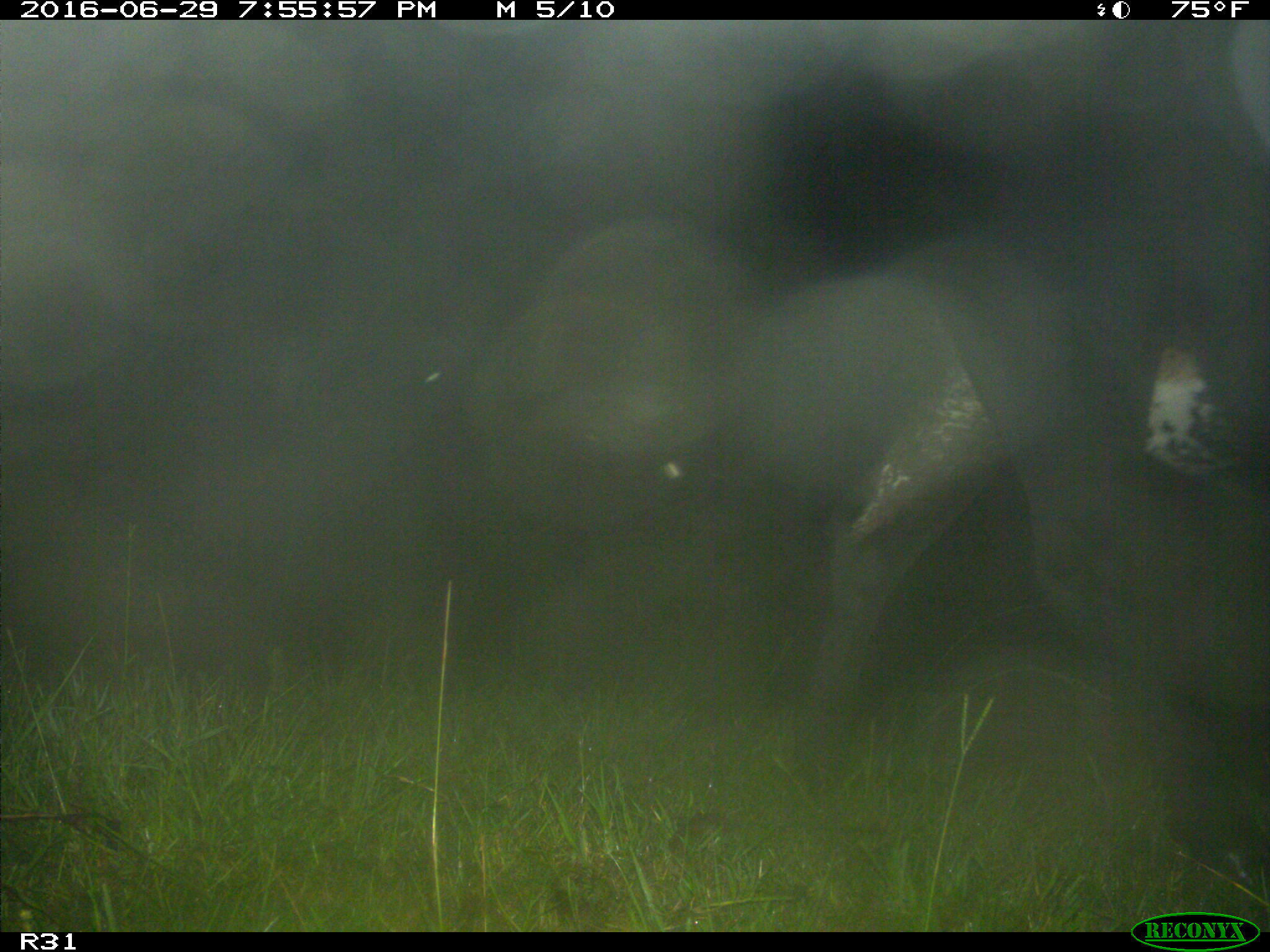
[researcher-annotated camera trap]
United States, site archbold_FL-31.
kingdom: Animalia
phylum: Chordata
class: Mammalia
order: Artiodactyla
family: Bovidae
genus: Bos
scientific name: Bos taurus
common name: domestic cow